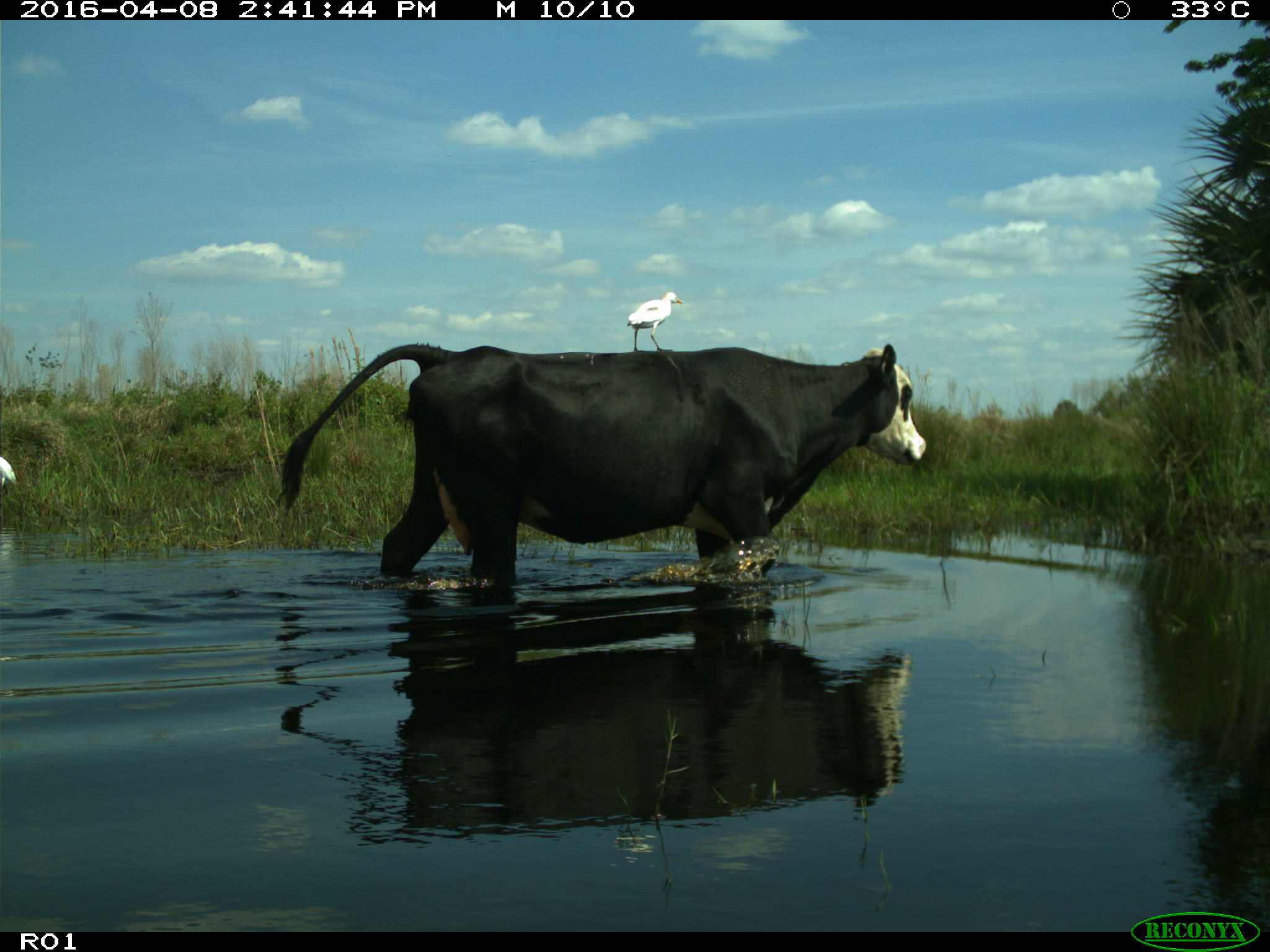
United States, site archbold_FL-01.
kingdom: Animalia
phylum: Chordata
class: Mammalia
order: Artiodactyla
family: Bovidae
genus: Bos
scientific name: Bos taurus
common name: domestic cow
Bos taurus (domestic cow).